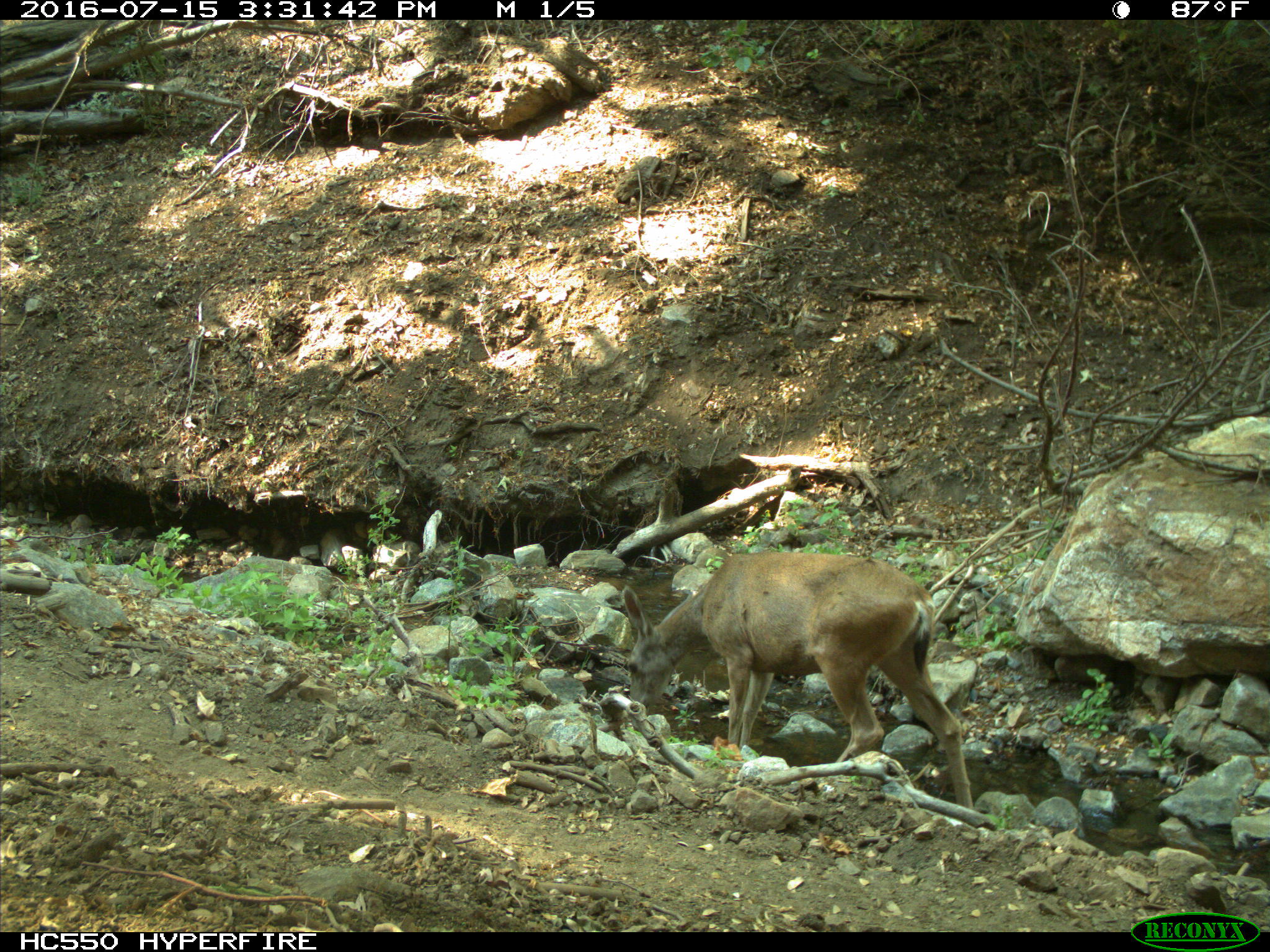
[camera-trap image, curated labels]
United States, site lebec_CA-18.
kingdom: Animalia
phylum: Chordata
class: Mammalia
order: Artiodactyla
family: Cervidae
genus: Odocoileus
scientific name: Odocoileus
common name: deer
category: unidentified deer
Unidentified deer (deer) (Odocoileus).